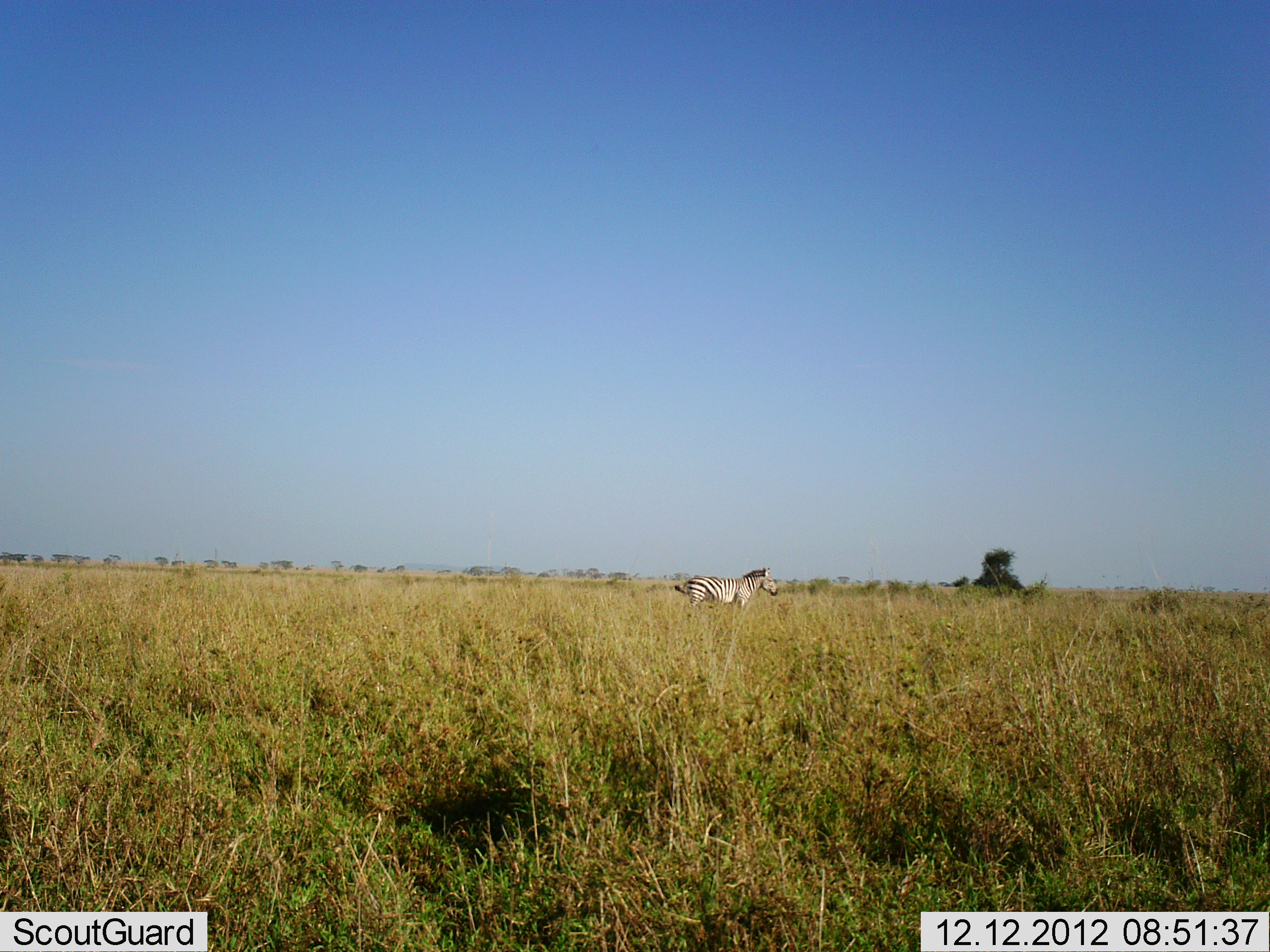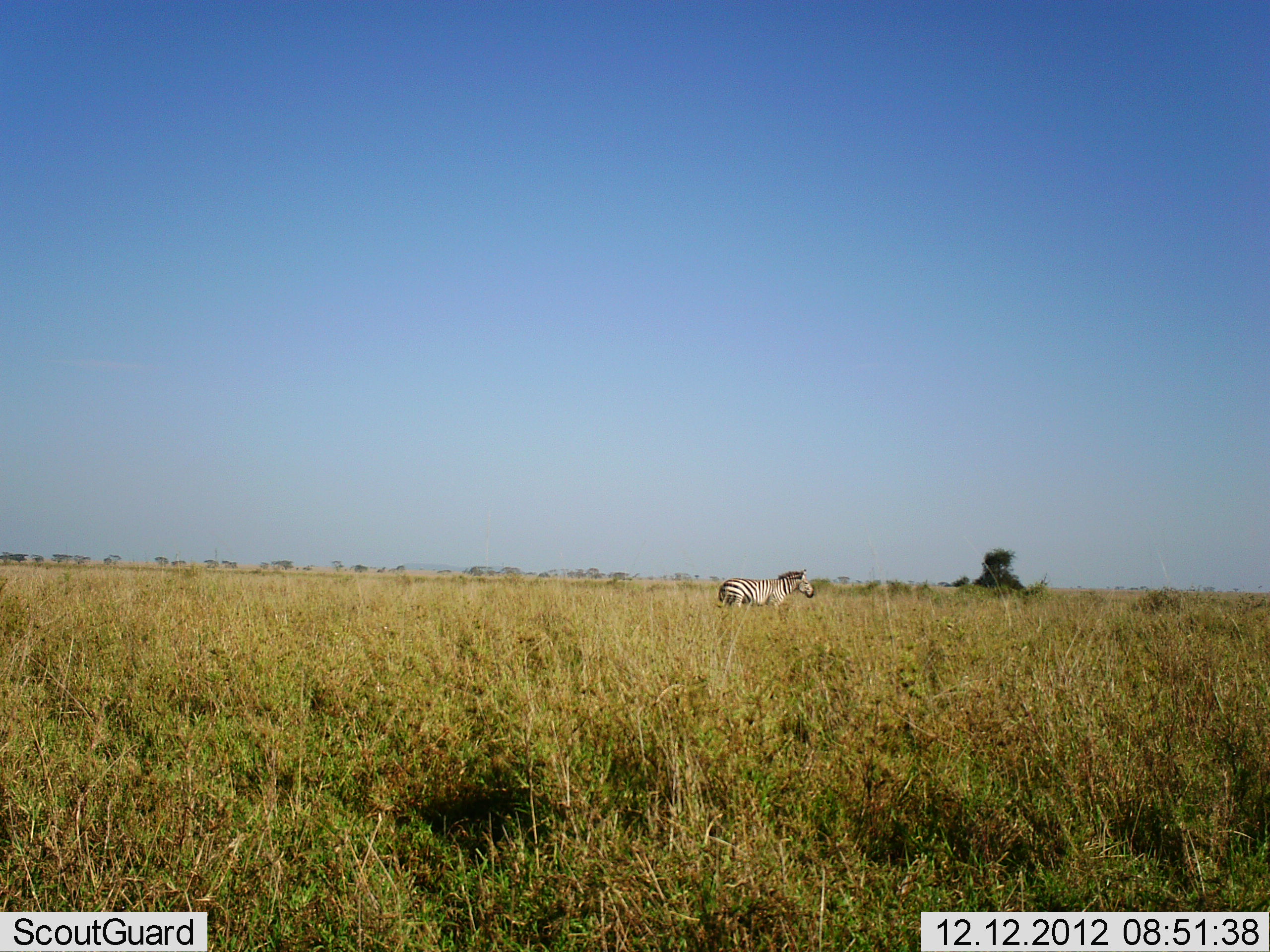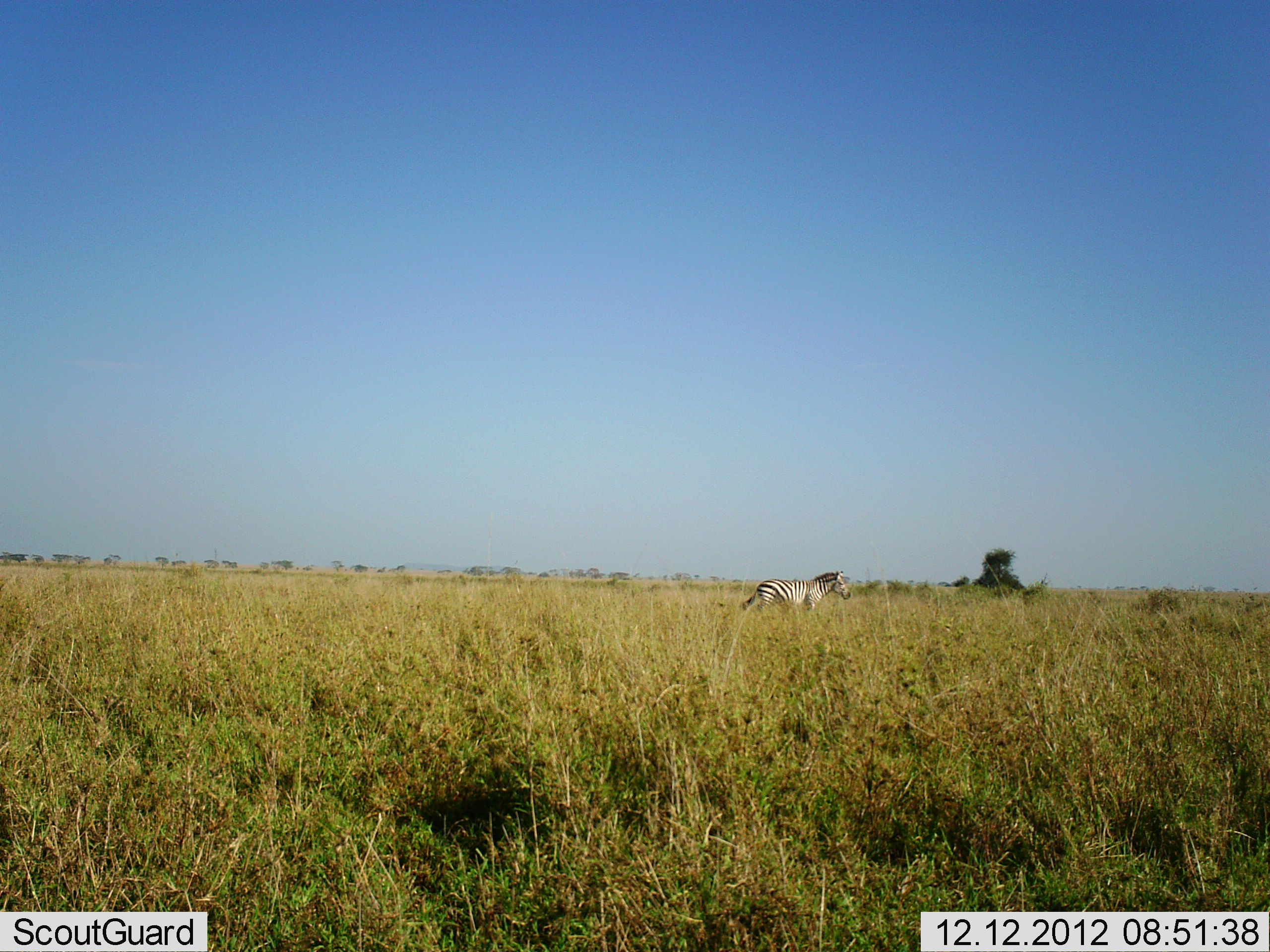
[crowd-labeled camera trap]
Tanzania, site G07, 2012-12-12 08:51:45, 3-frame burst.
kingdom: Animalia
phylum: Chordata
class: Mammalia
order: Perissodactyla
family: Equidae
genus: Equus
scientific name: Equus quagga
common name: plains zebra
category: zebra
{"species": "zebra (plains zebra) (Equus quagga)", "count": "1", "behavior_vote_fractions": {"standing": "0%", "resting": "0%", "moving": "100%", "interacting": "0%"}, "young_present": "0%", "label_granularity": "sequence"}